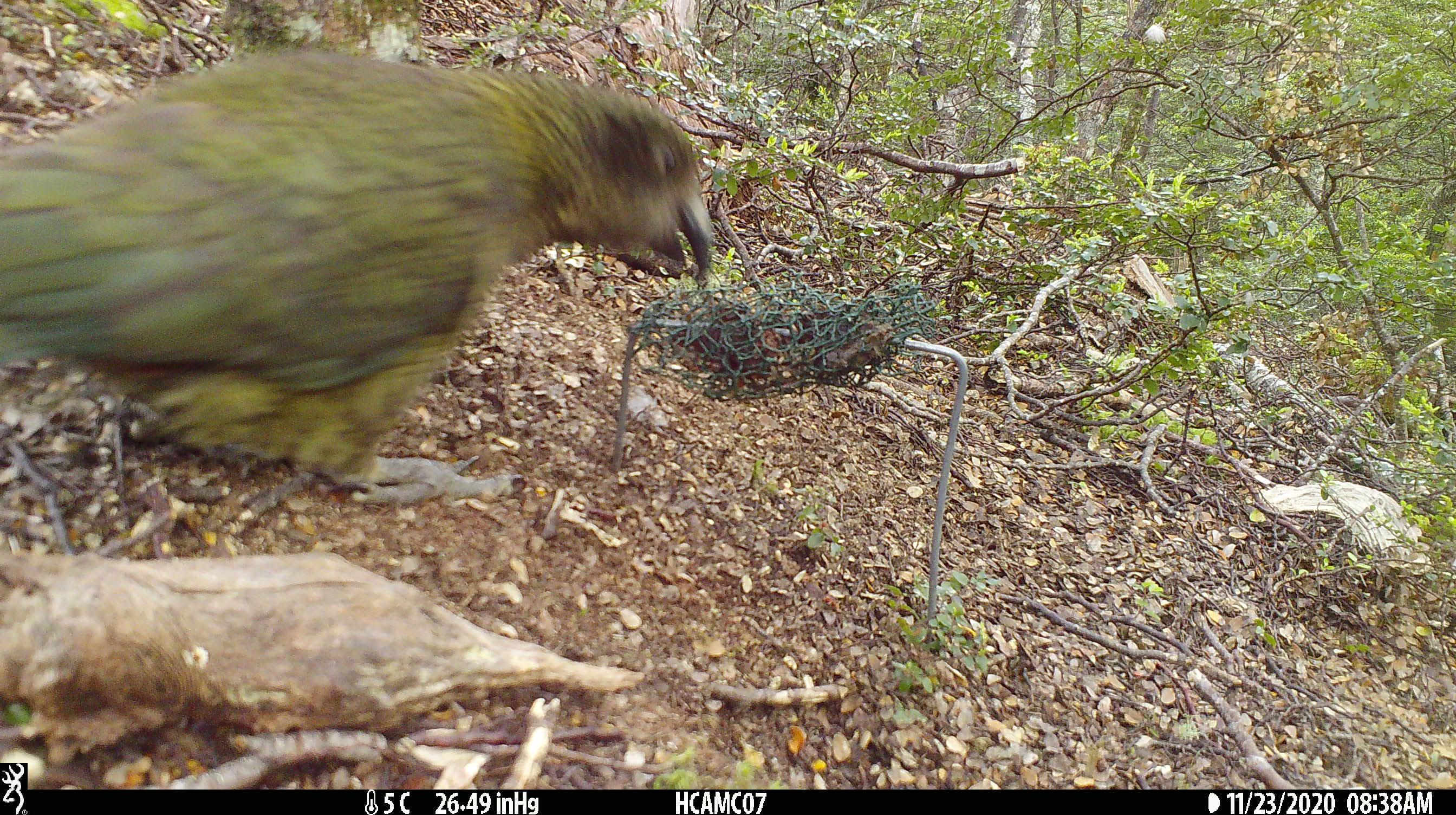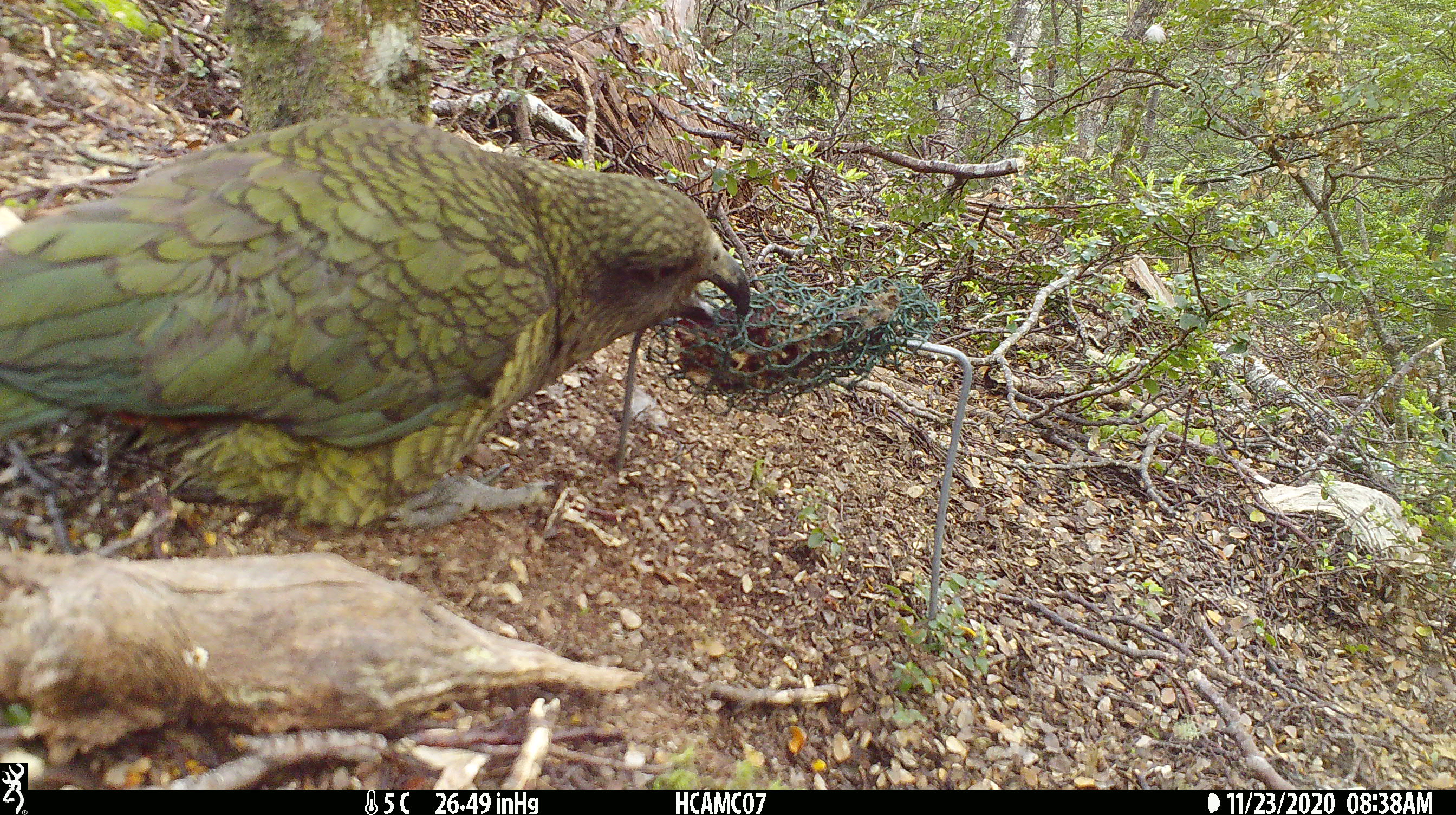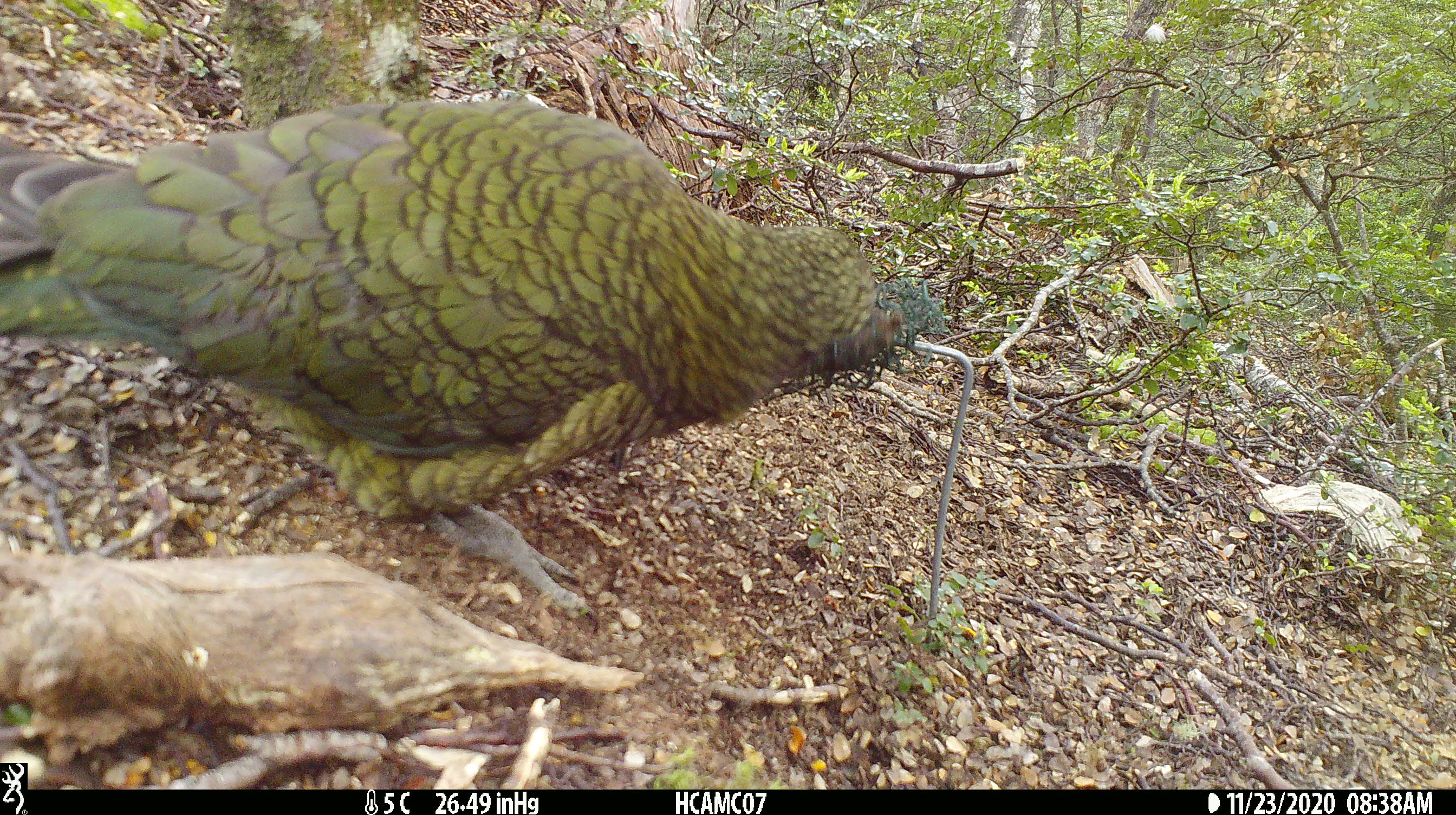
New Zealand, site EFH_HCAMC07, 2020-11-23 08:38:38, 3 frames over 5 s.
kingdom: Animalia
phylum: Chordata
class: Aves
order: Psittaciformes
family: Strigopidae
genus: Nestor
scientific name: Nestor notabilis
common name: kea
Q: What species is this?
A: Kea (Nestor notabilis).